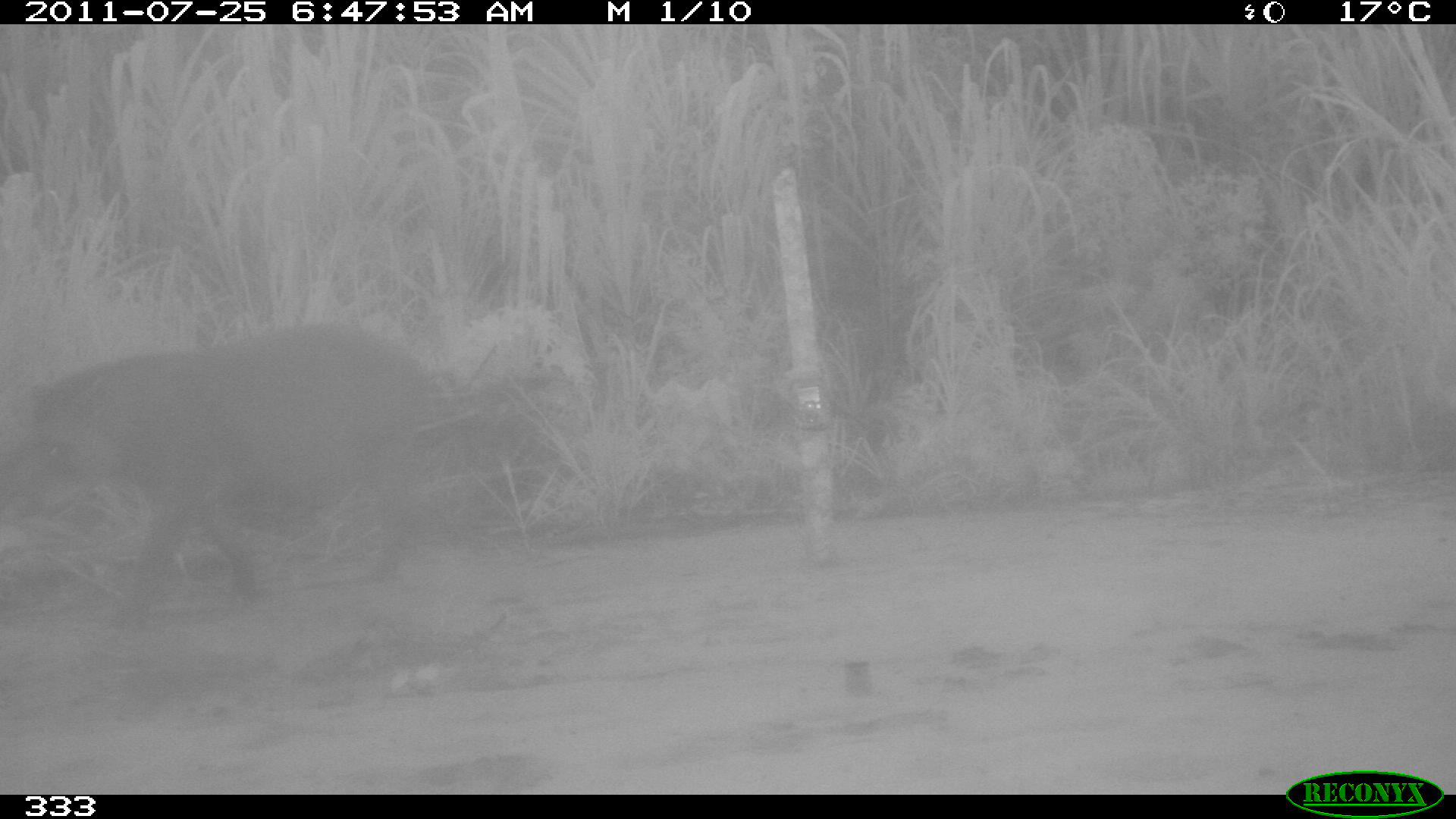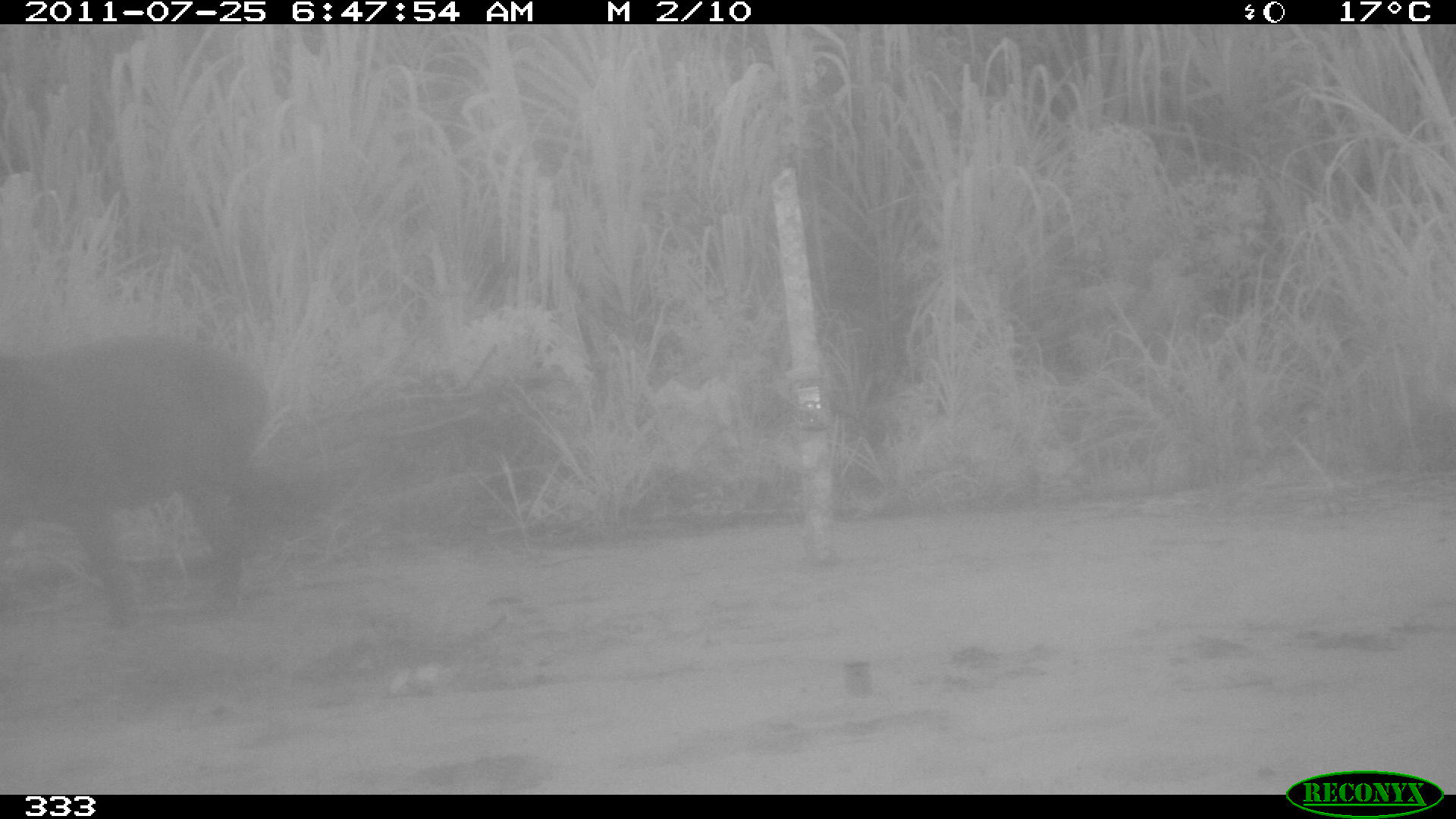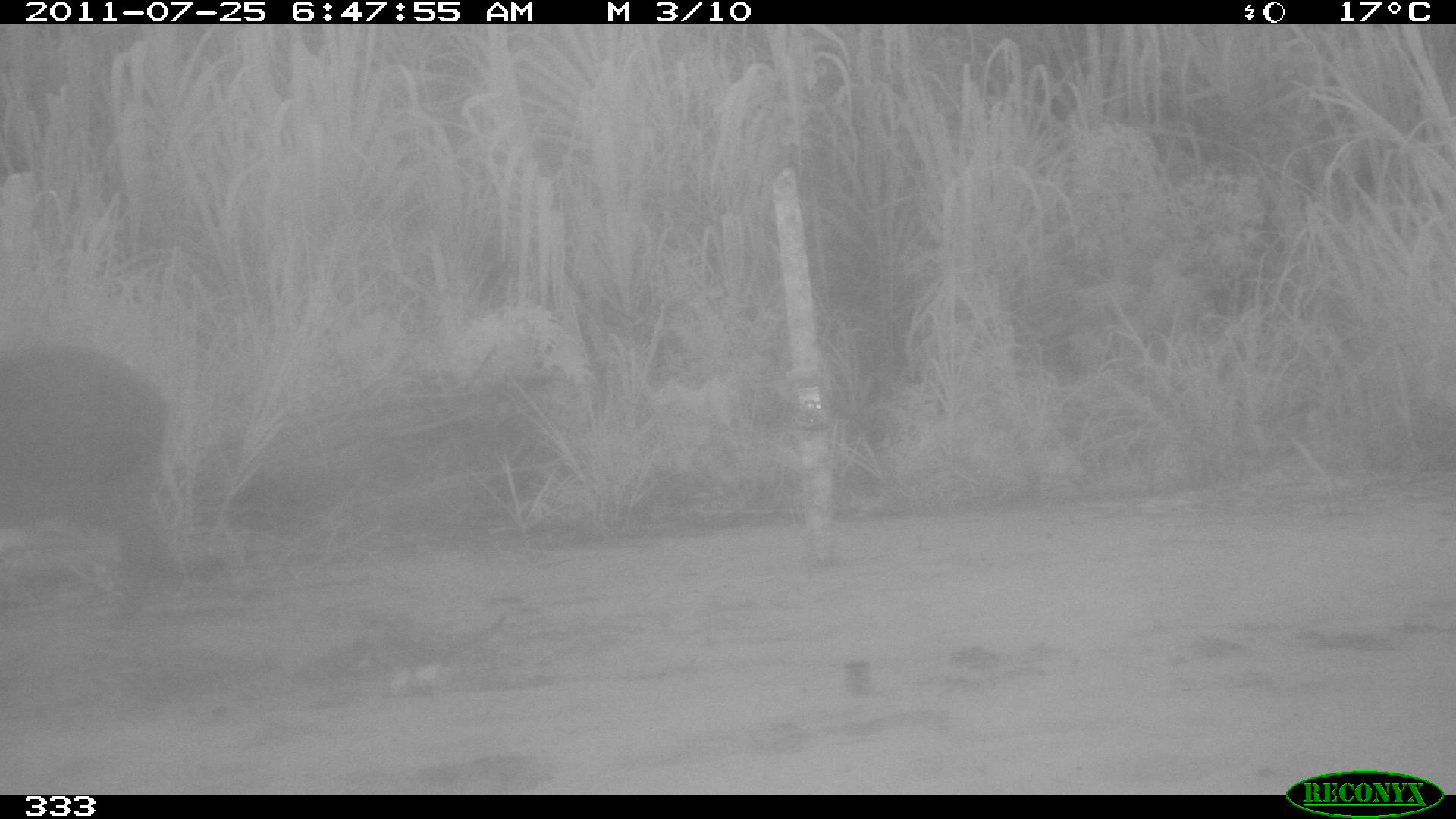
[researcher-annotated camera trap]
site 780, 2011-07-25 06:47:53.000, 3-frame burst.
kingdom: Animalia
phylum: Chordata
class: Mammalia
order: Perissodactyla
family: Tapiridae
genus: Tapirus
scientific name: Tapirus terrestris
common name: south american tapir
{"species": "Tapirus terrestris (south american tapir)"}